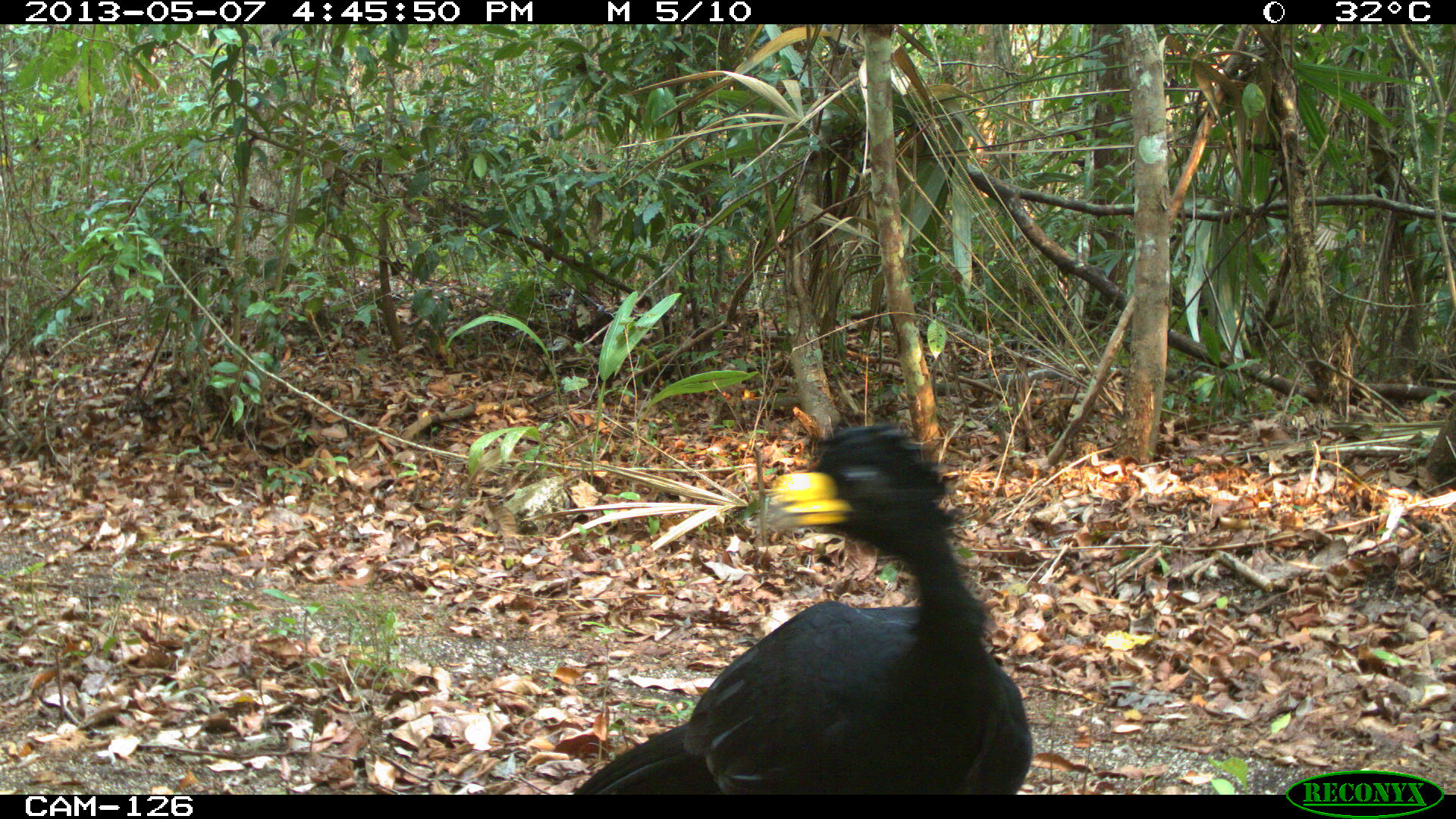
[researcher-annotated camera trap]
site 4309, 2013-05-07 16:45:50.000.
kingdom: Animalia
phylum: Chordata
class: Aves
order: Galliformes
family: Cracidae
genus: Crax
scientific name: Crax rubra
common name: great curassow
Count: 1.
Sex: male.